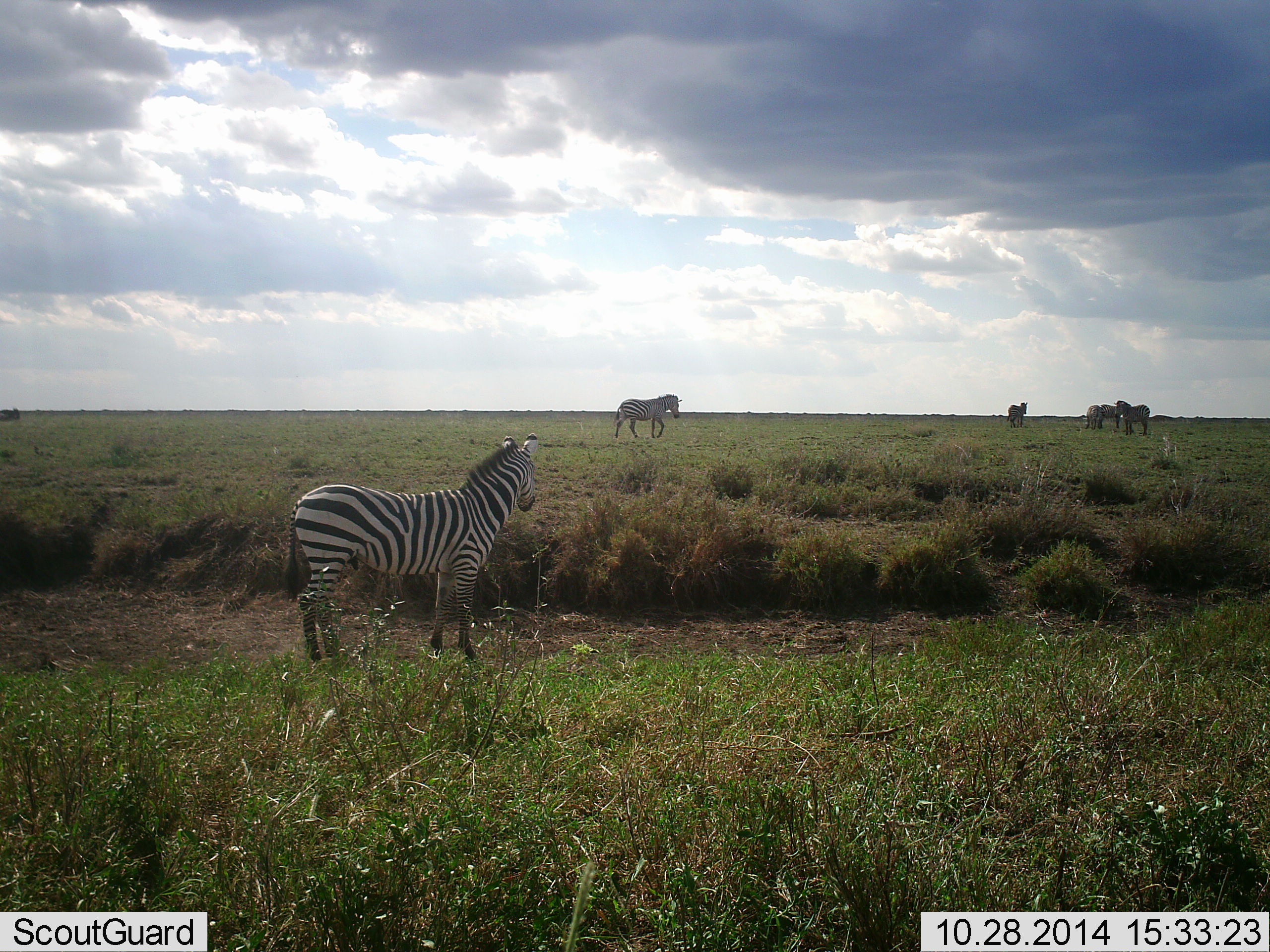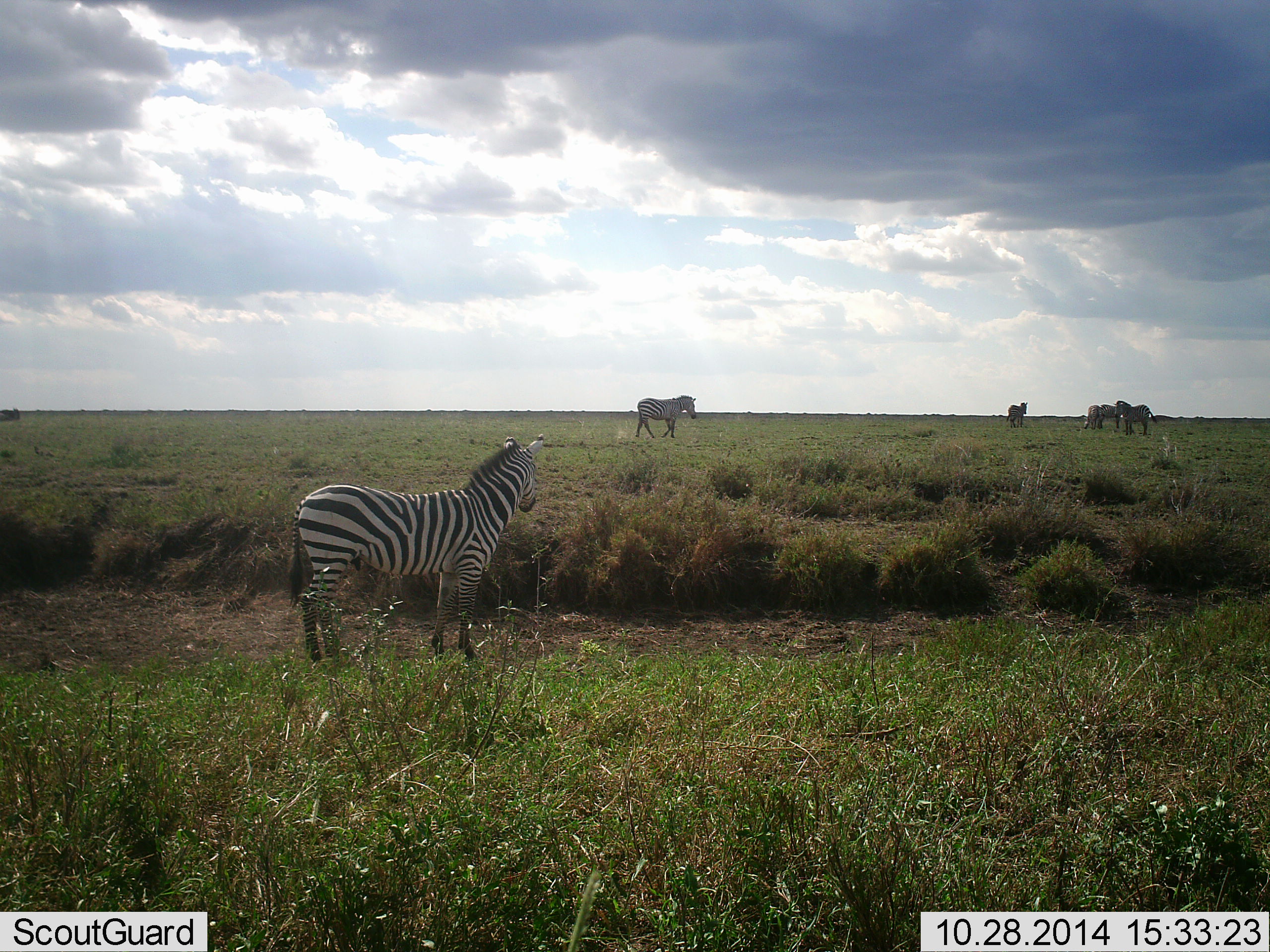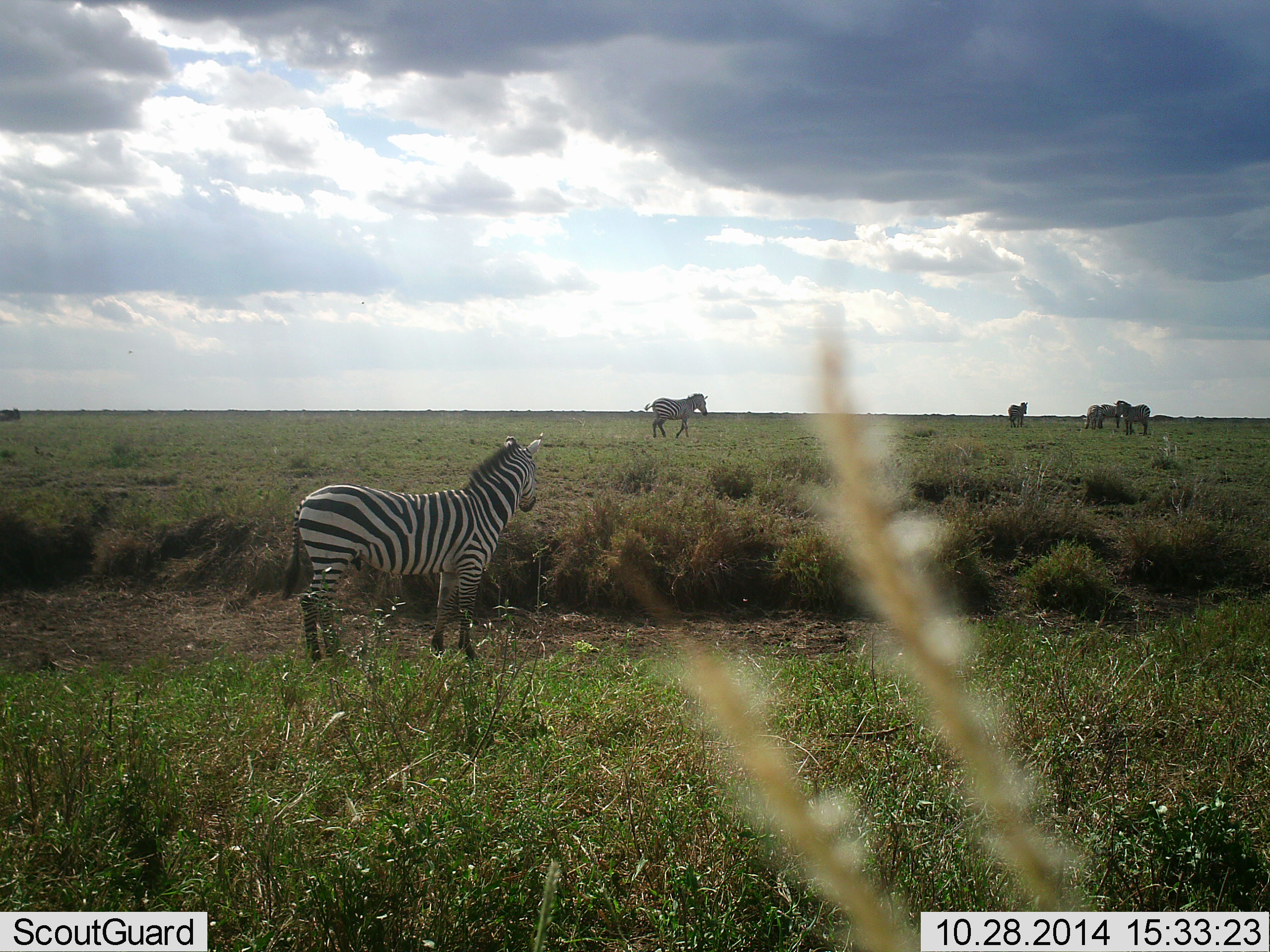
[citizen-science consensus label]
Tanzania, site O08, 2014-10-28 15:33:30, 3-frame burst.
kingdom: Animalia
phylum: Chordata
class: Mammalia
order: Perissodactyla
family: Equidae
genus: Equus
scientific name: Equus quagga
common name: plains zebra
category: zebra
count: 6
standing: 90%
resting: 0%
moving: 50%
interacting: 10%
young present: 0%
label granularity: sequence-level